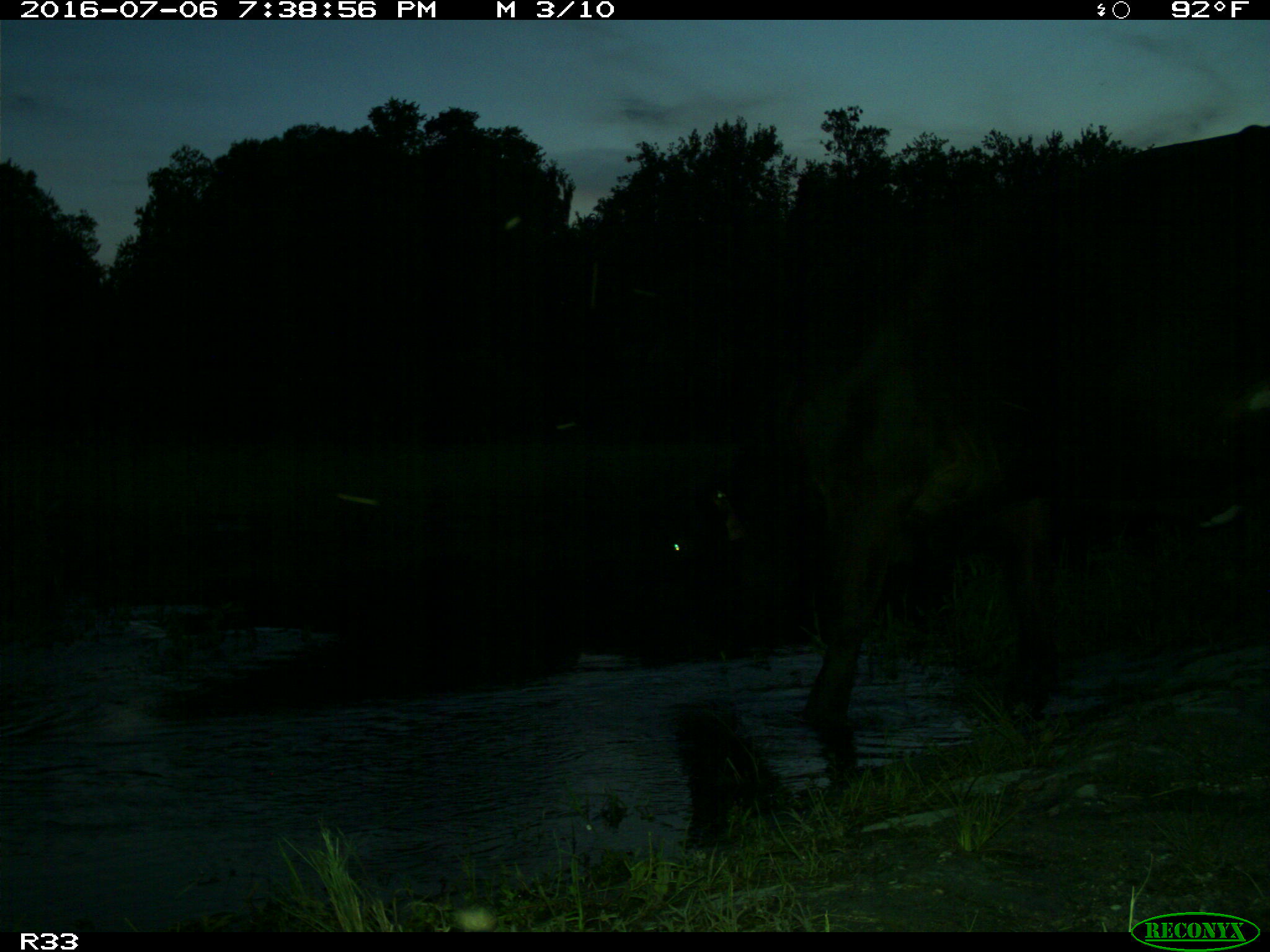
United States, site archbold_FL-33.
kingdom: Animalia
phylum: Chordata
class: Mammalia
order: Artiodactyla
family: Bovidae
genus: Bos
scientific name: Bos taurus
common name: domestic cow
Bos taurus (domestic cow).